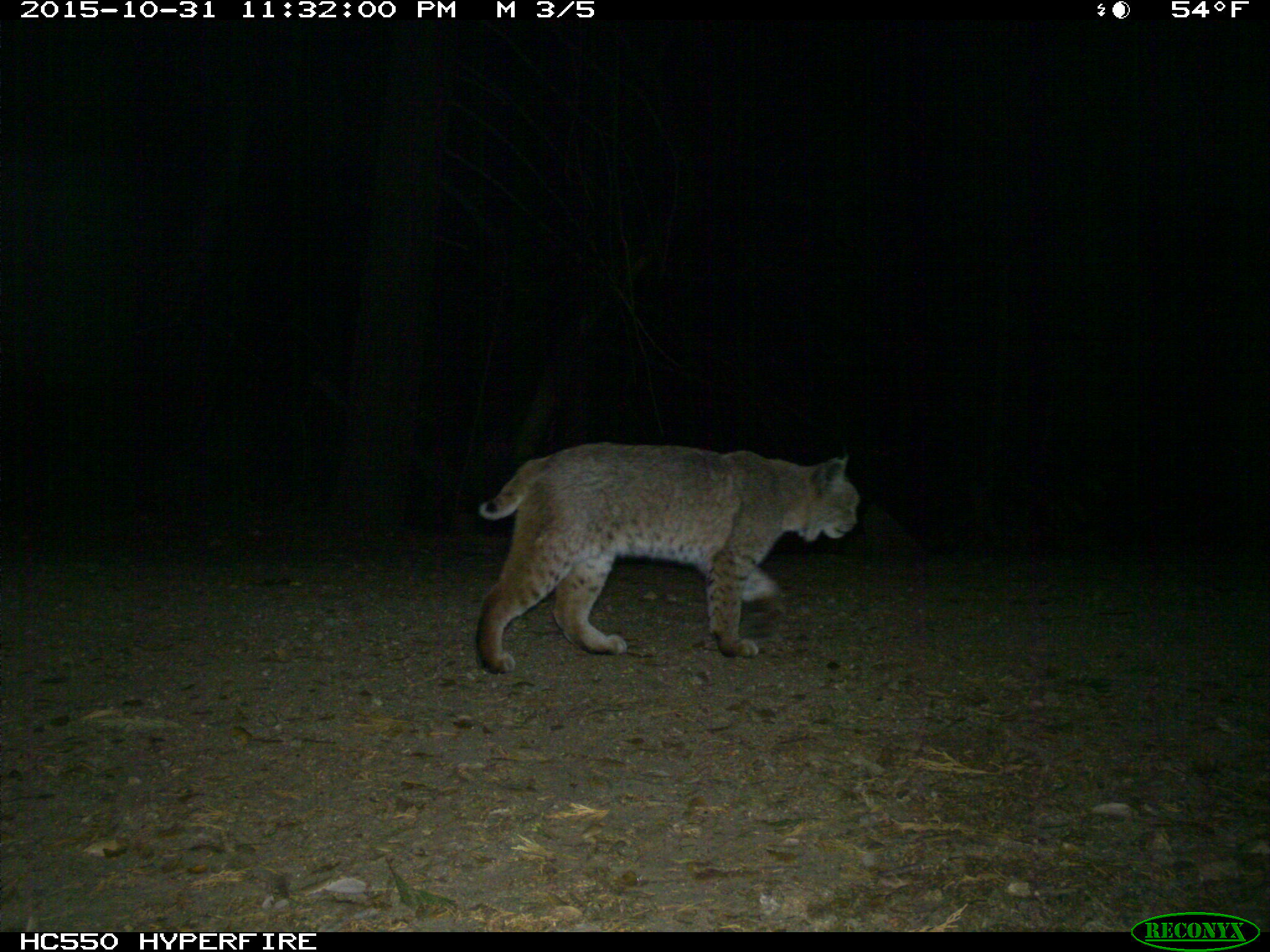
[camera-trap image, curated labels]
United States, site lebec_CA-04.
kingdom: Animalia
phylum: Chordata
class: Mammalia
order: Carnivora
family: Felidae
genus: Lynx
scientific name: Lynx rufus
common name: bobcat